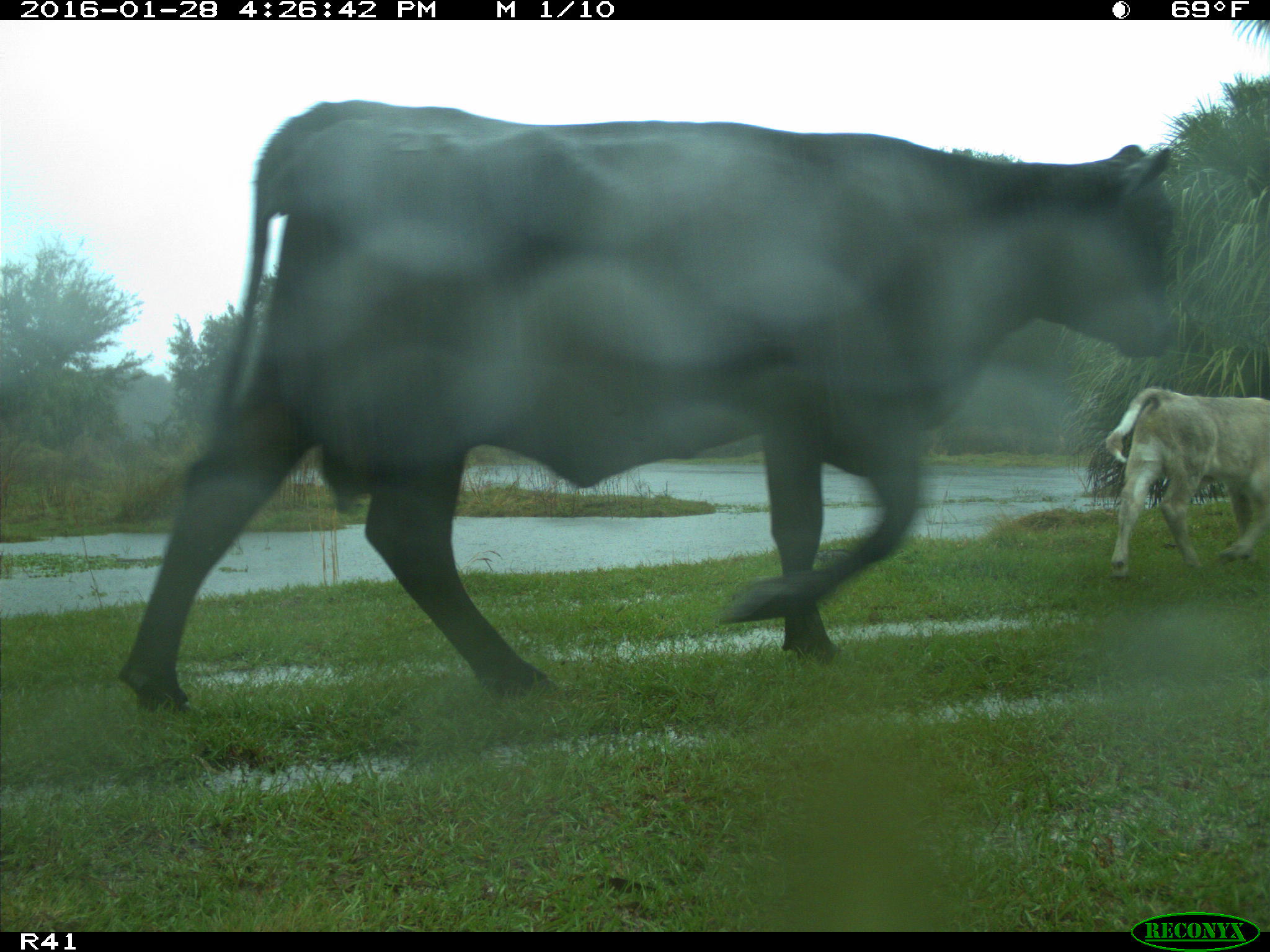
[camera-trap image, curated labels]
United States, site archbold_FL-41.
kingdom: Animalia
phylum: Chordata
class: Mammalia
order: Artiodactyla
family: Bovidae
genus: Bos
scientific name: Bos taurus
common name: domestic cow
Bos taurus (domestic cow).